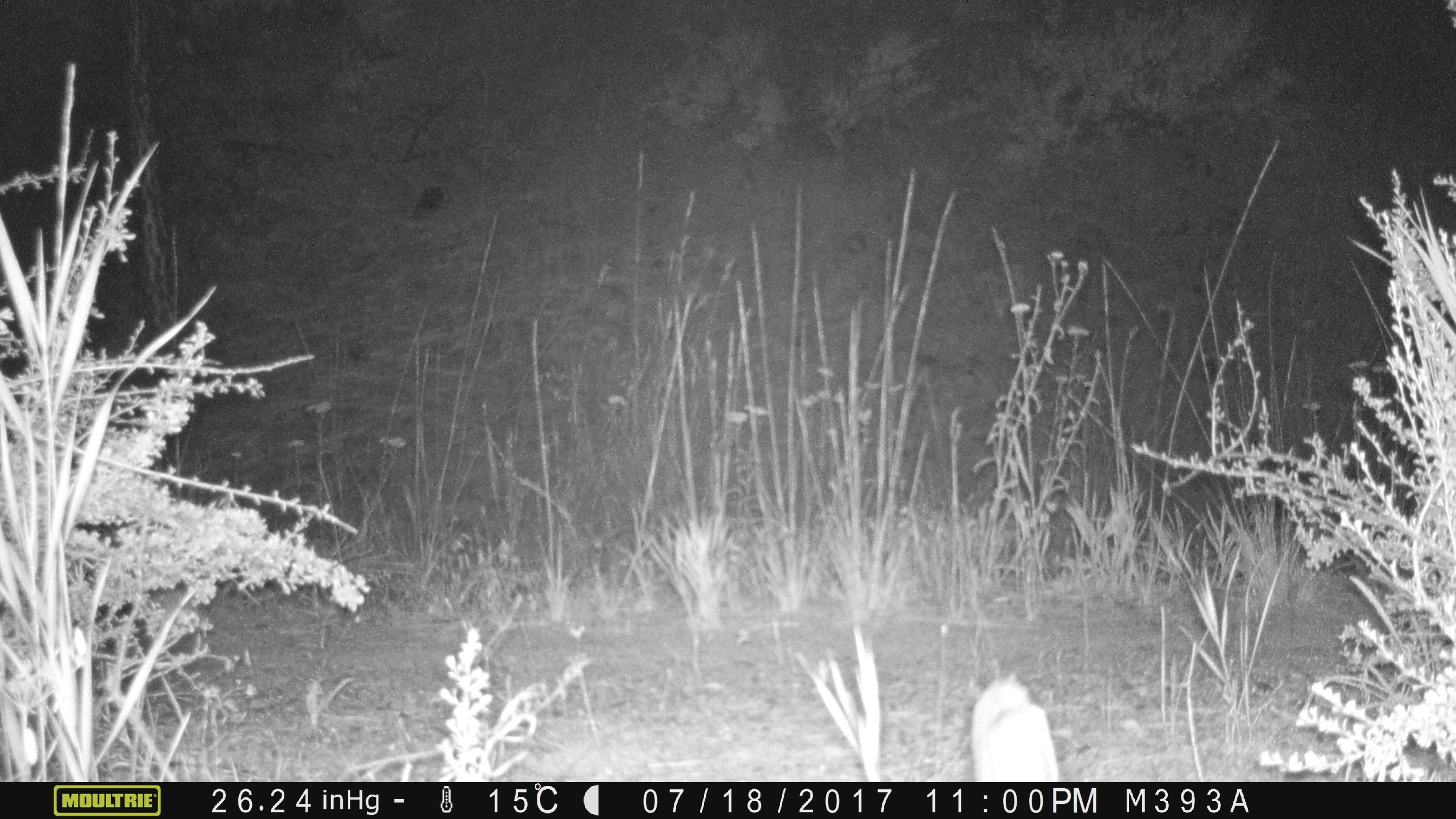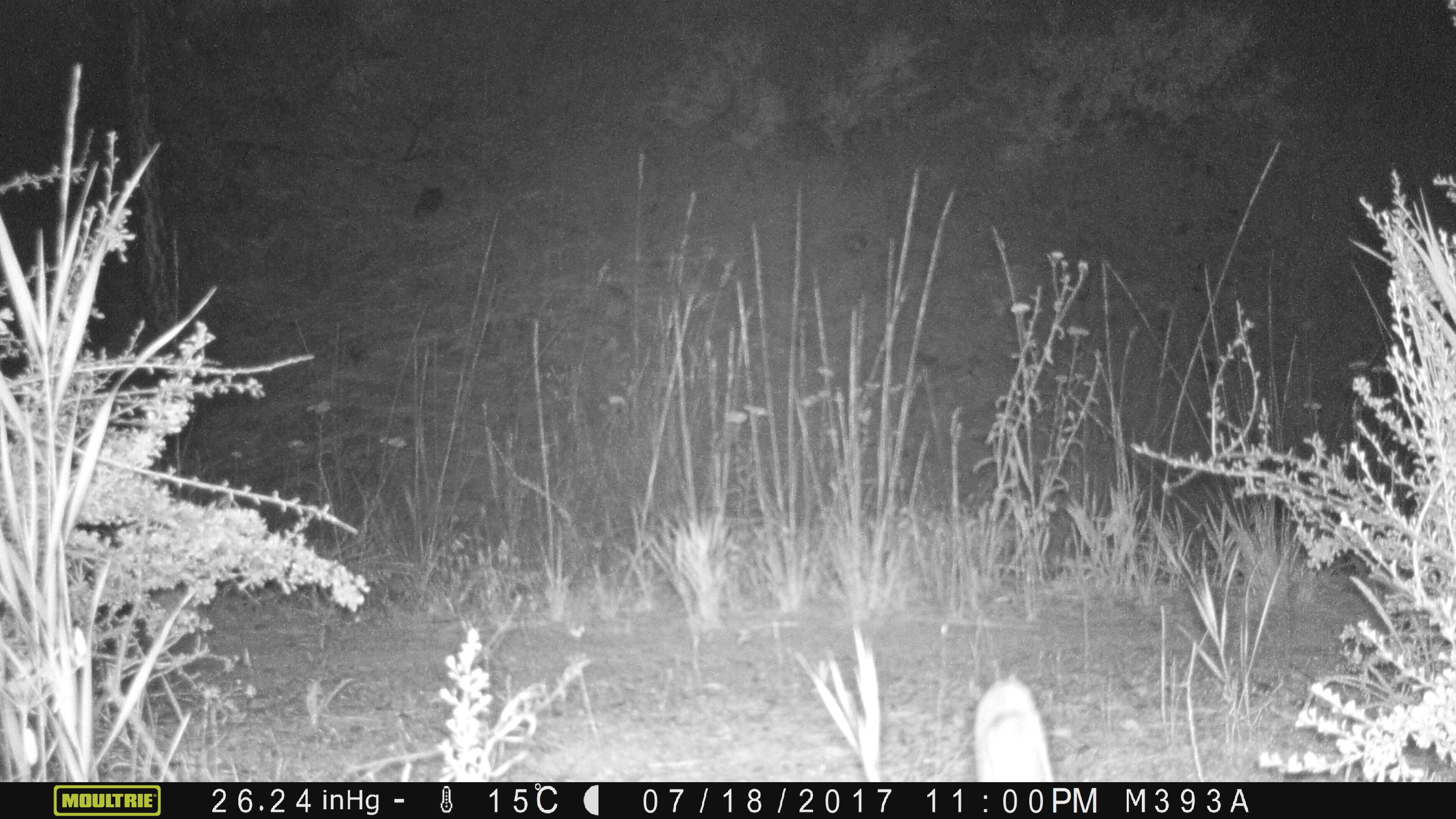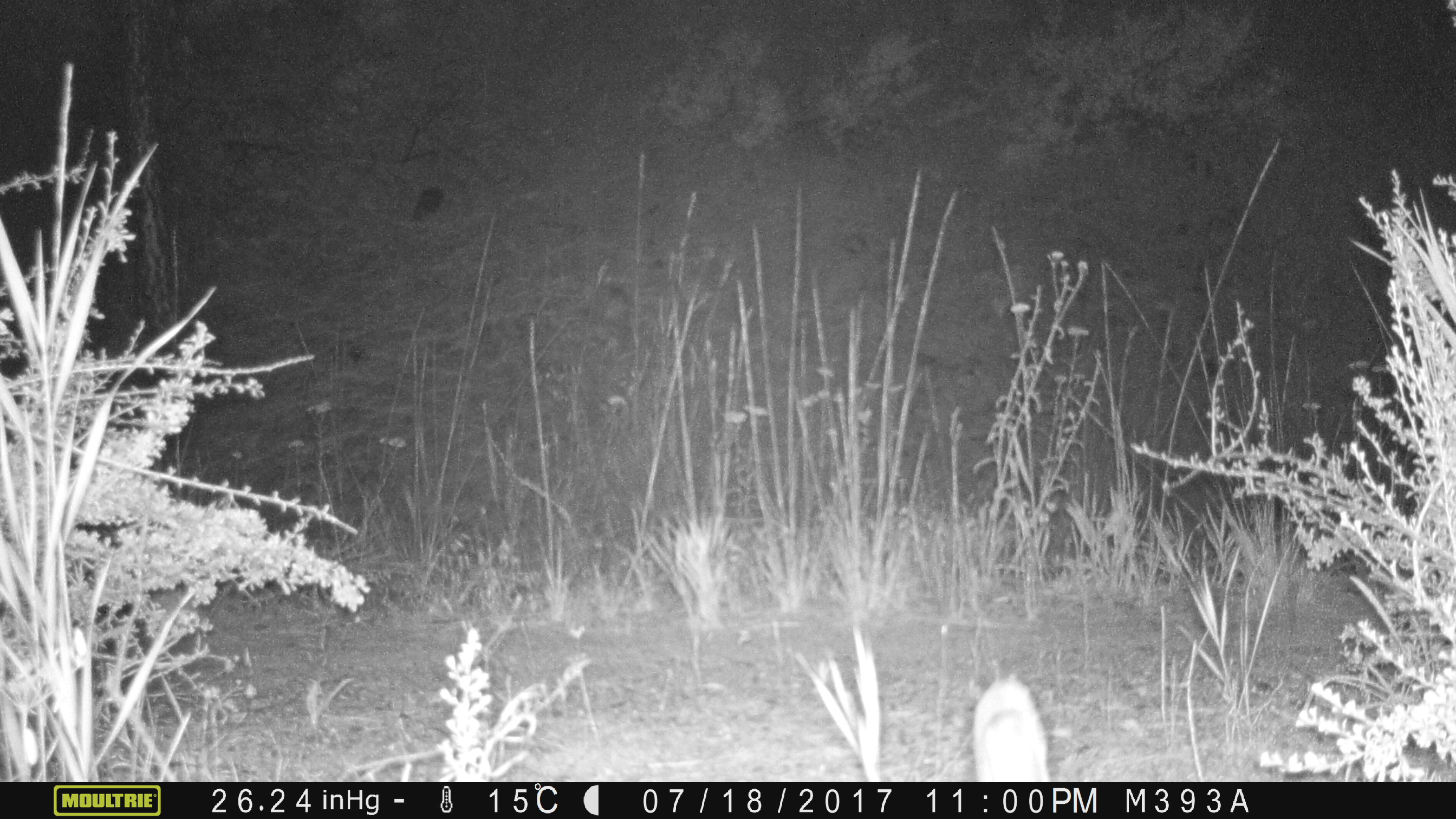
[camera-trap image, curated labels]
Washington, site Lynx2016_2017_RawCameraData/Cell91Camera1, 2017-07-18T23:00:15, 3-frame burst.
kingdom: Animalia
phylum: Chordata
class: Mammalia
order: Lagomorpha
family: Leporidae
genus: Lepus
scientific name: Lepus americanus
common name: snowshoe hare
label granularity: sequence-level